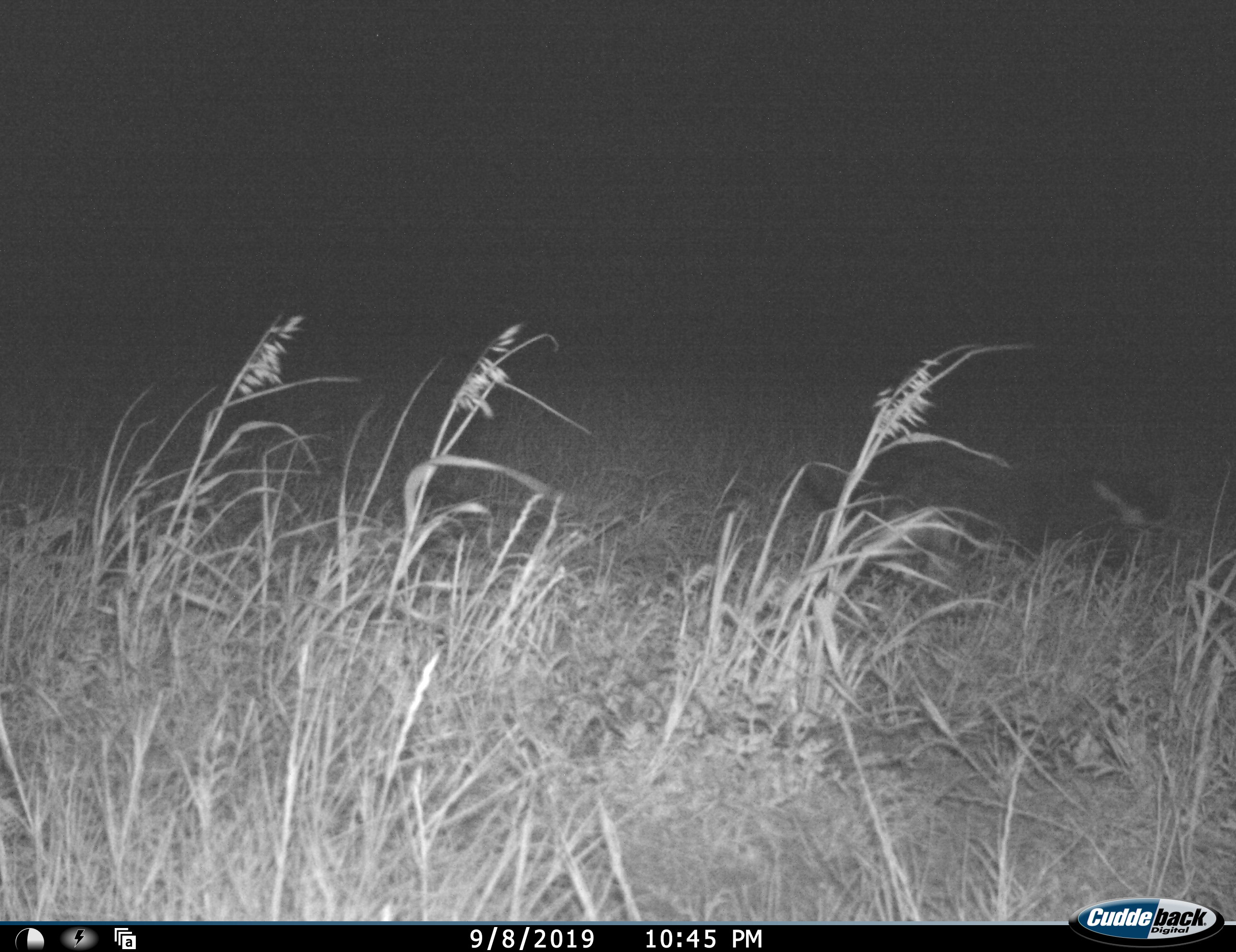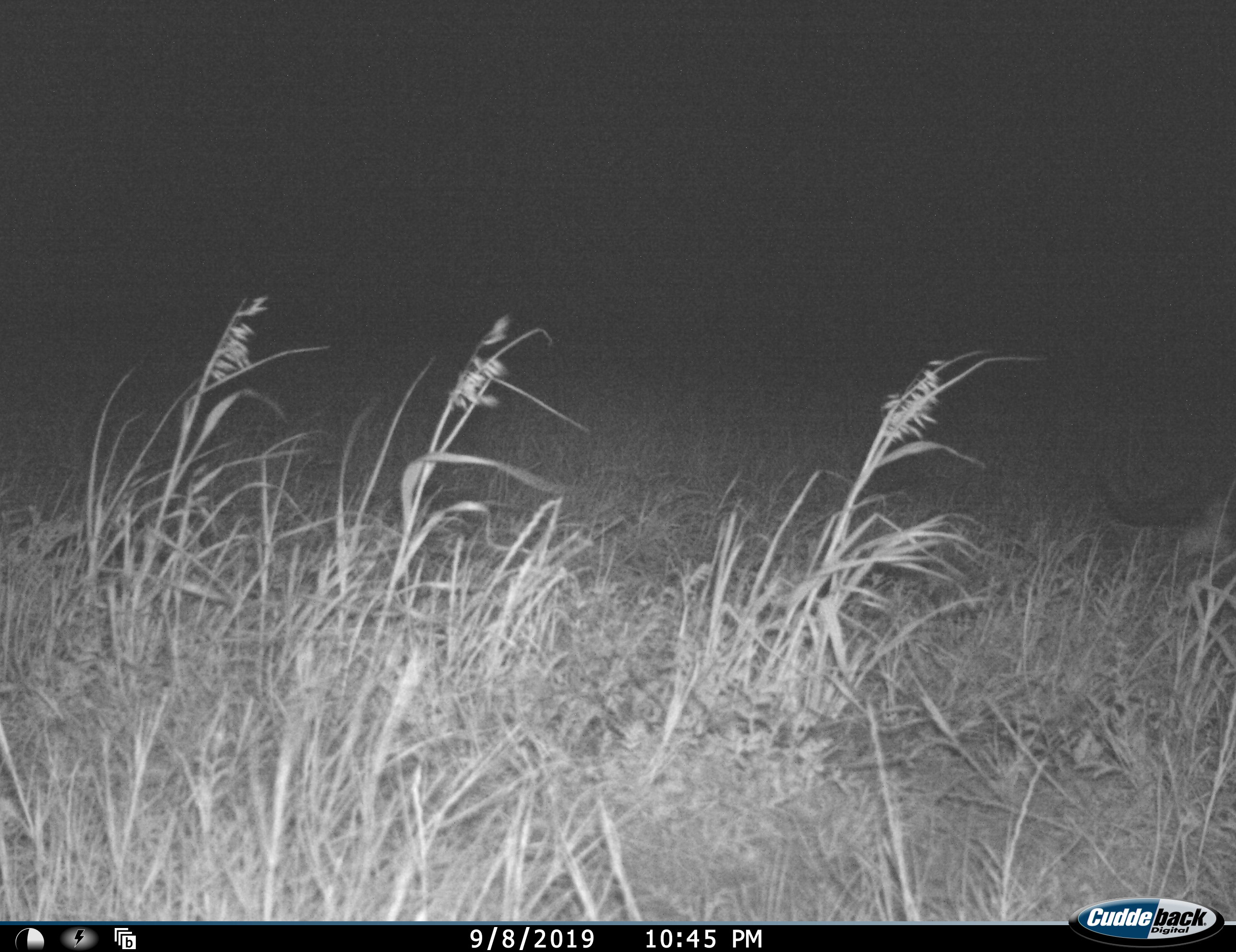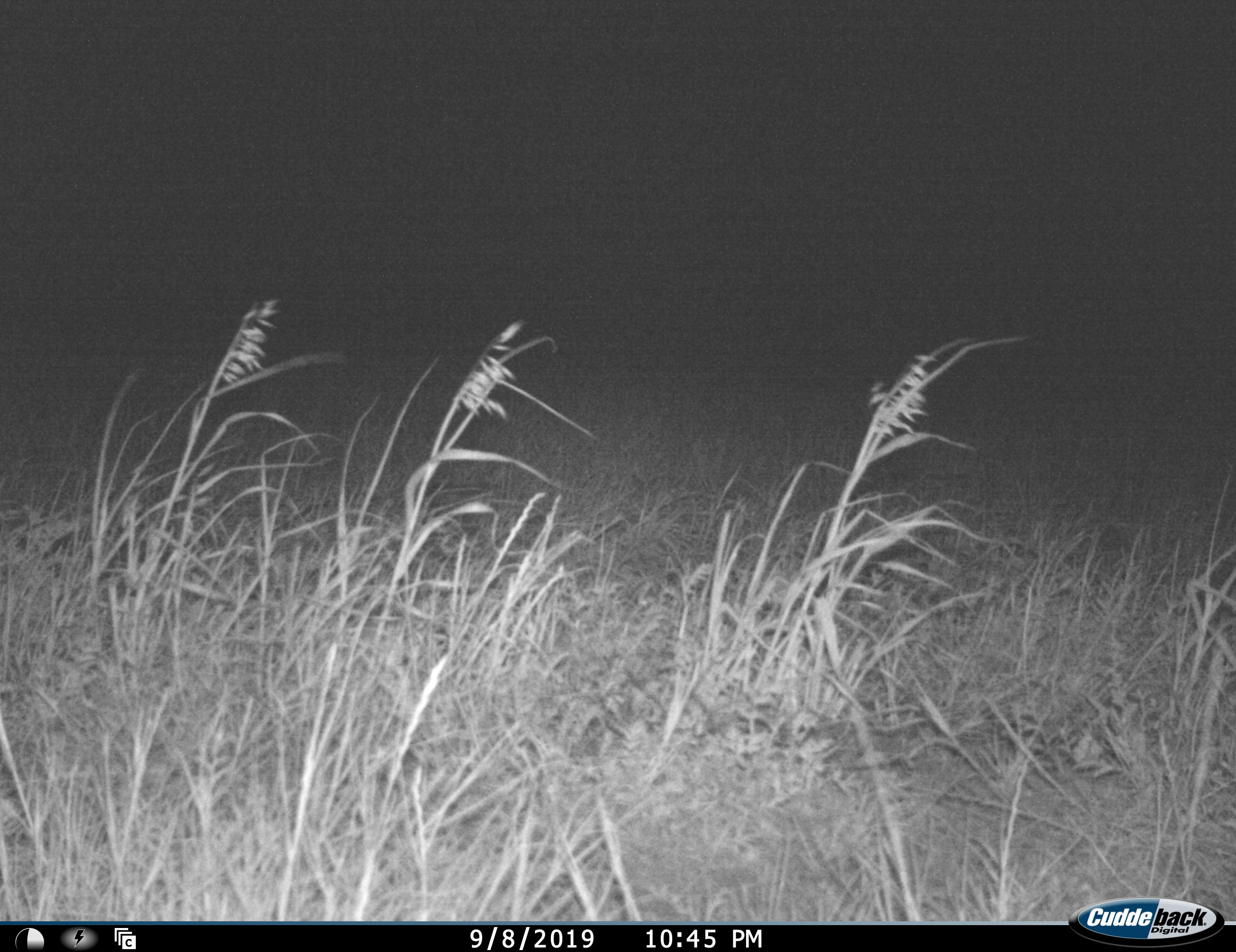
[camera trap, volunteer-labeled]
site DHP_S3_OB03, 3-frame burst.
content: unidentified animal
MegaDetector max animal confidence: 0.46